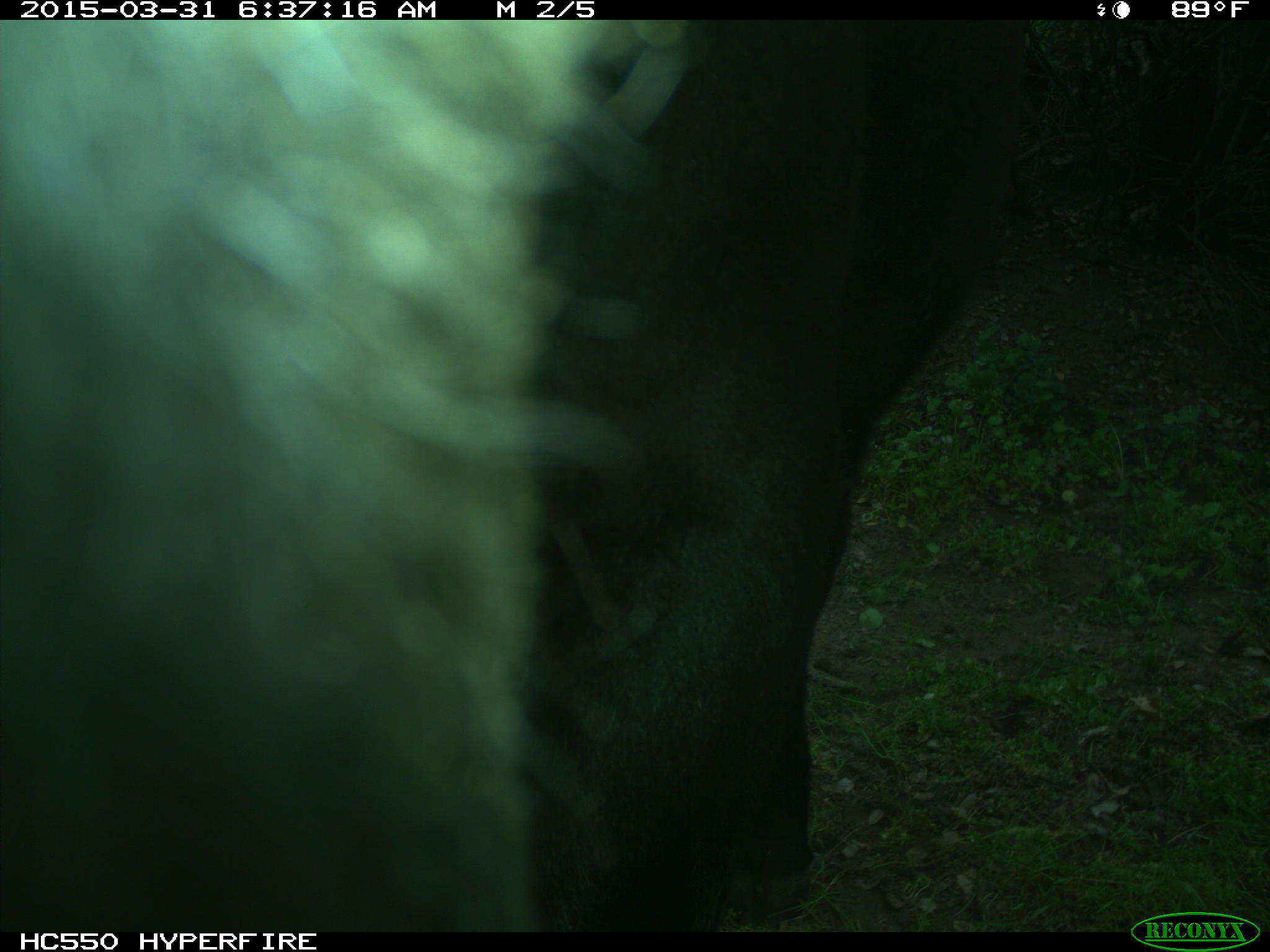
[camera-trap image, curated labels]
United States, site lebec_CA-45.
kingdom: Animalia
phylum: Chordata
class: Mammalia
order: Artiodactyla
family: Bovidae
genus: Bos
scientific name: Bos taurus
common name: domestic cow